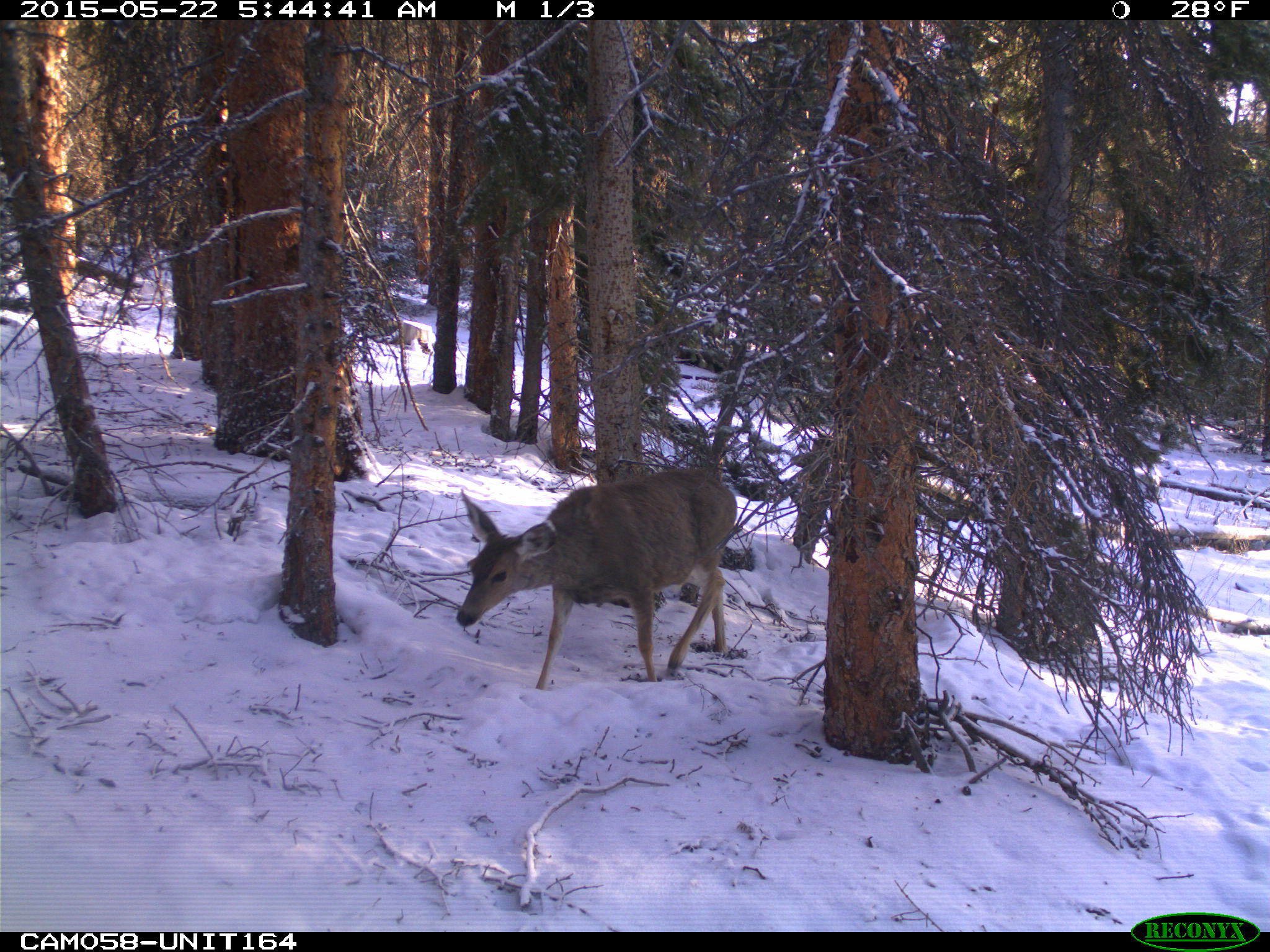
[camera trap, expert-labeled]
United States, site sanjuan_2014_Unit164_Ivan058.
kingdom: Animalia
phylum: Chordata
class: Mammalia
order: Artiodactyla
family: Cervidae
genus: Odocoileus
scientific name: Odocoileus hemionus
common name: mule deer